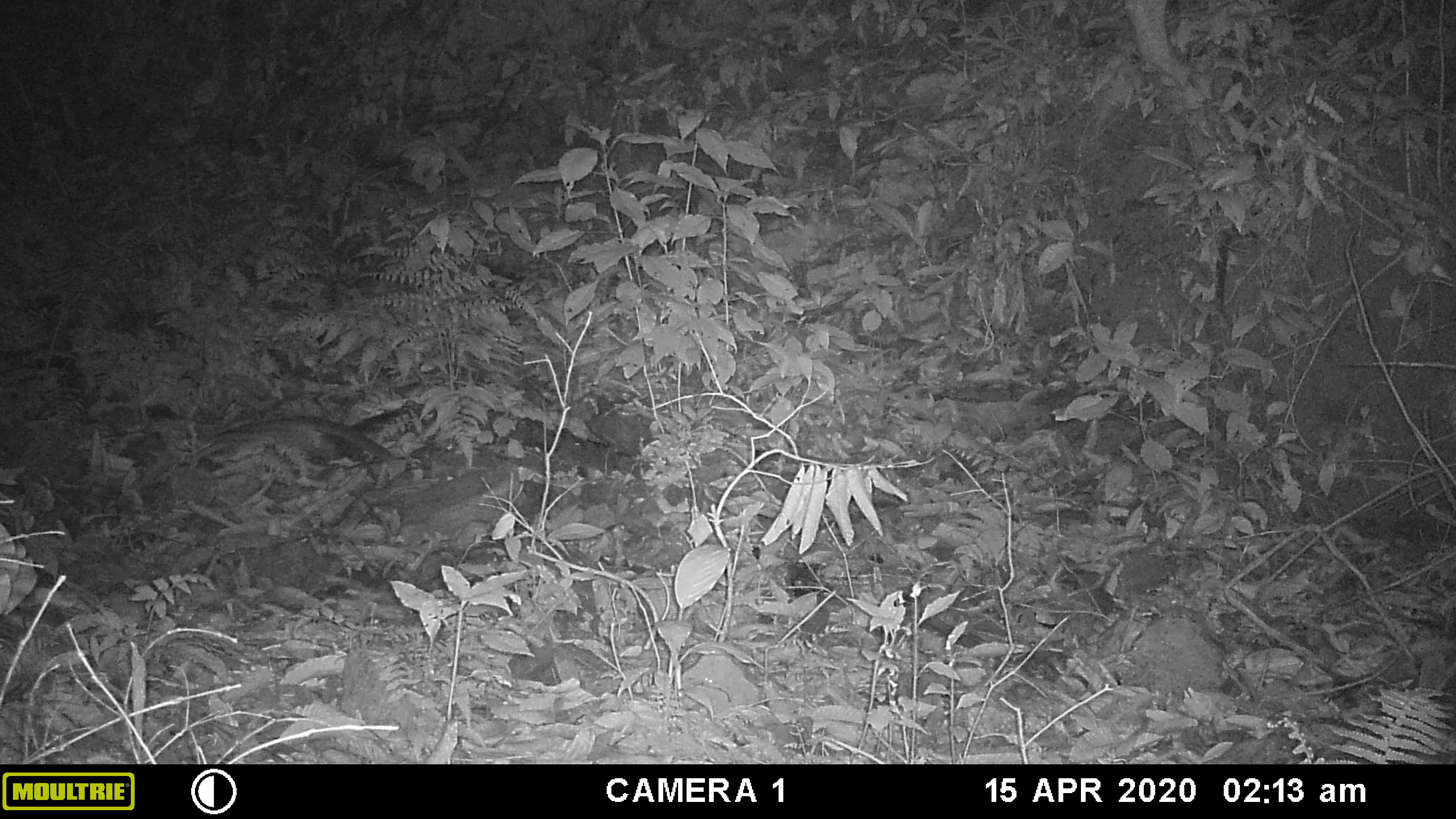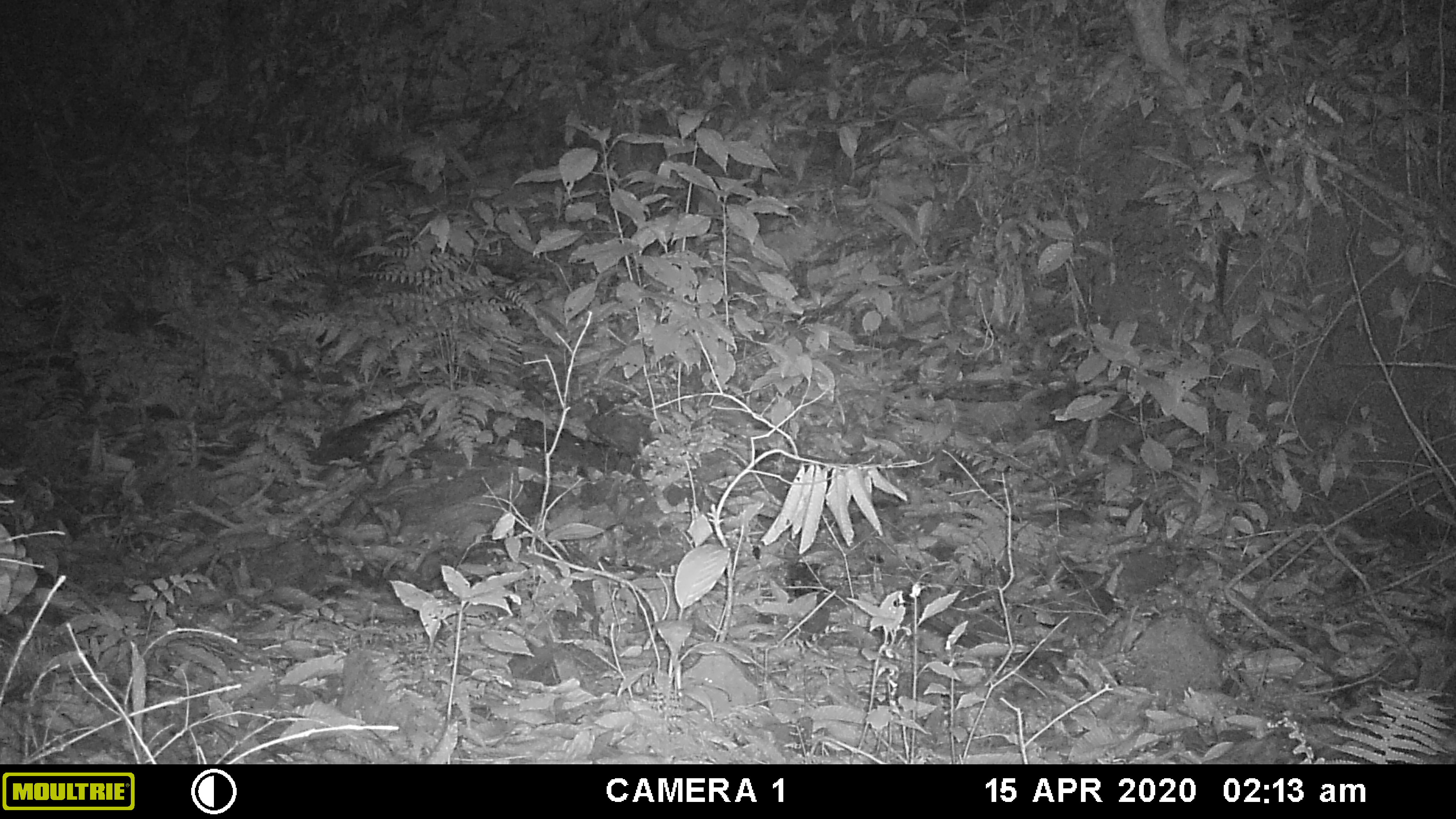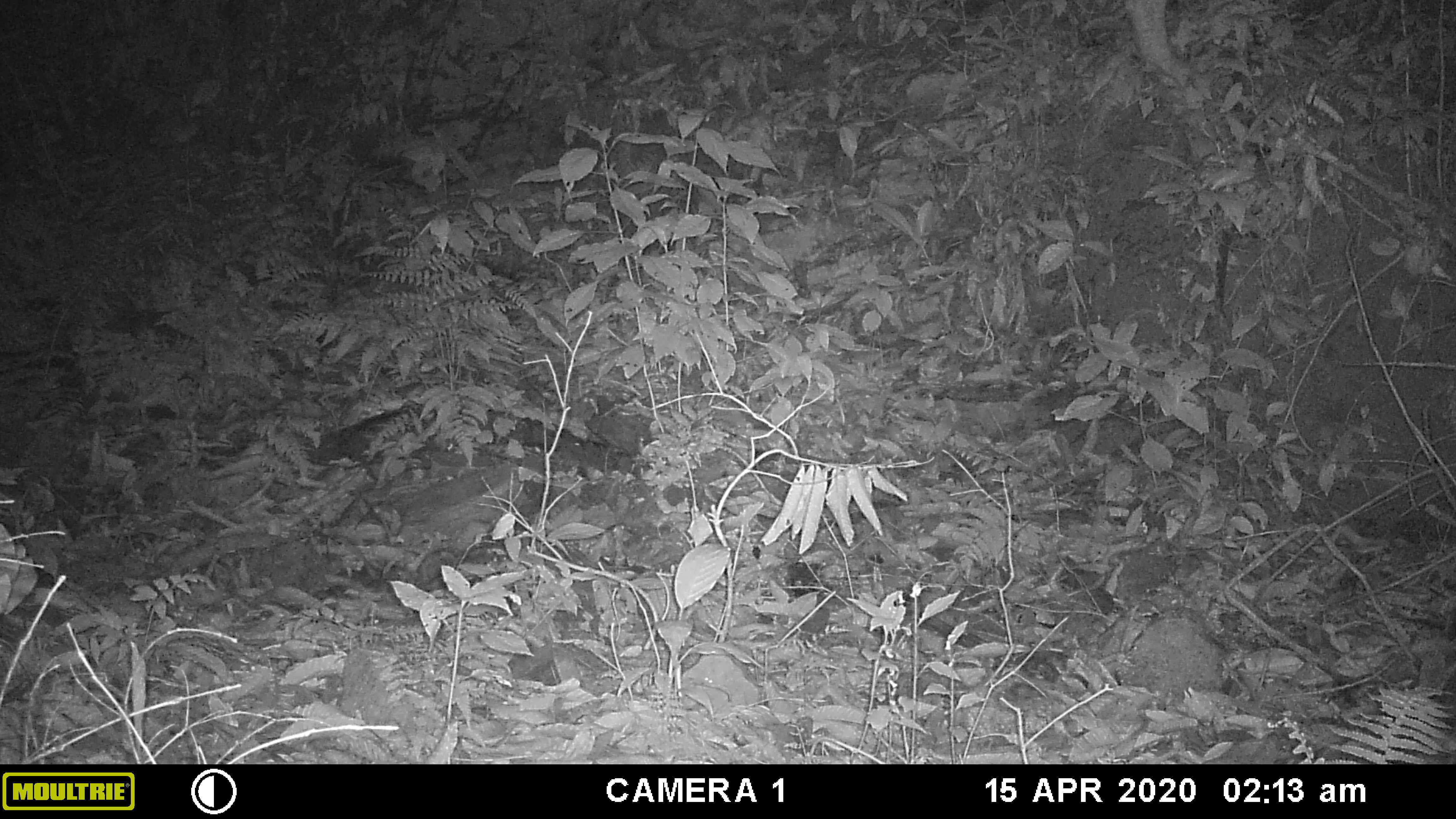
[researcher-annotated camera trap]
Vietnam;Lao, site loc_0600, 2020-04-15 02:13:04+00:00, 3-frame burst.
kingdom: Animalia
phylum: Chordata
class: Mammalia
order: Carnivora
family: Prionodontidae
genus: Prionodon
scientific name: Prionodon pardicolor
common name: spotted linsang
Spotted linsang (Prionodon pardicolor). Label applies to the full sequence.